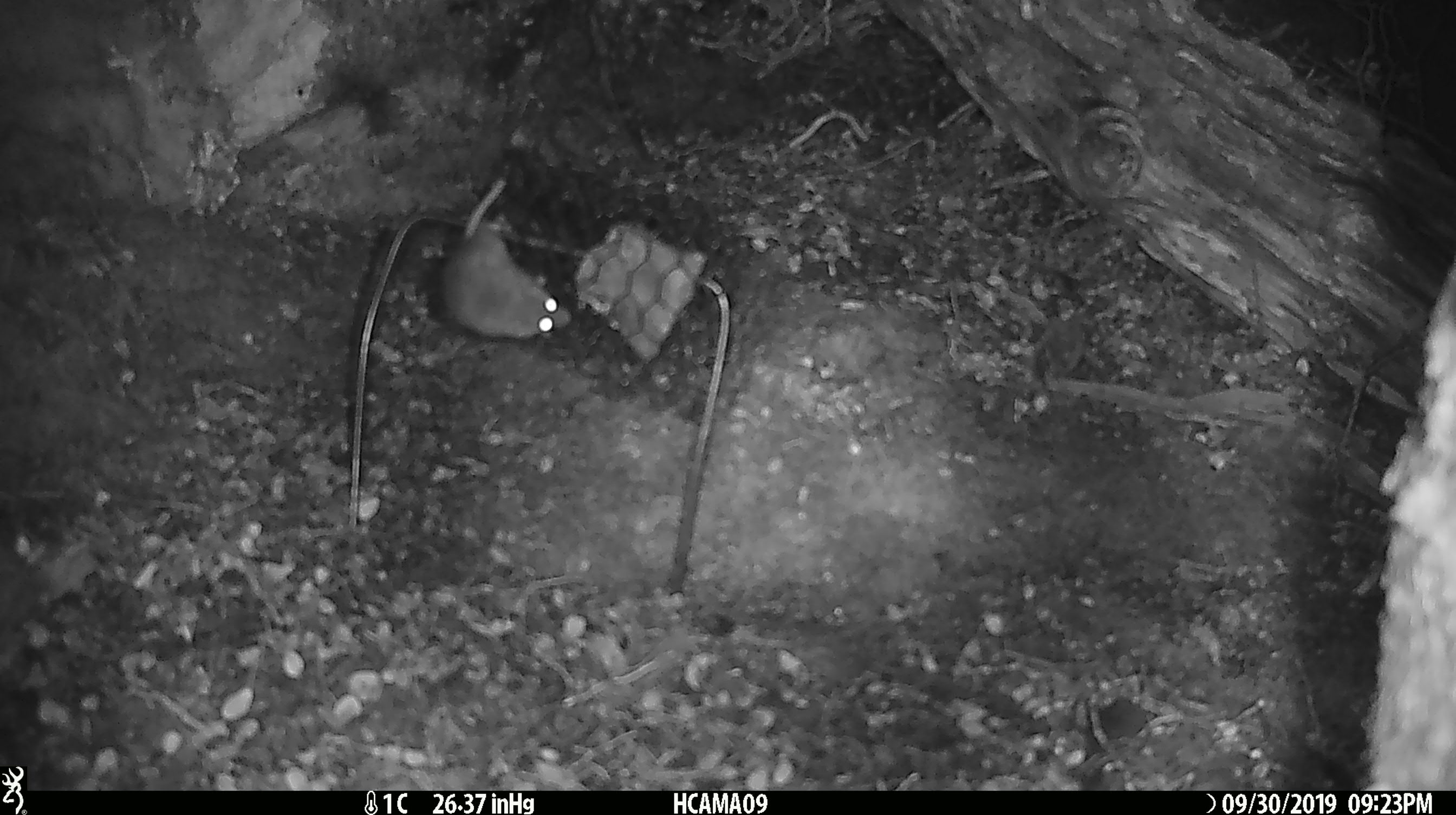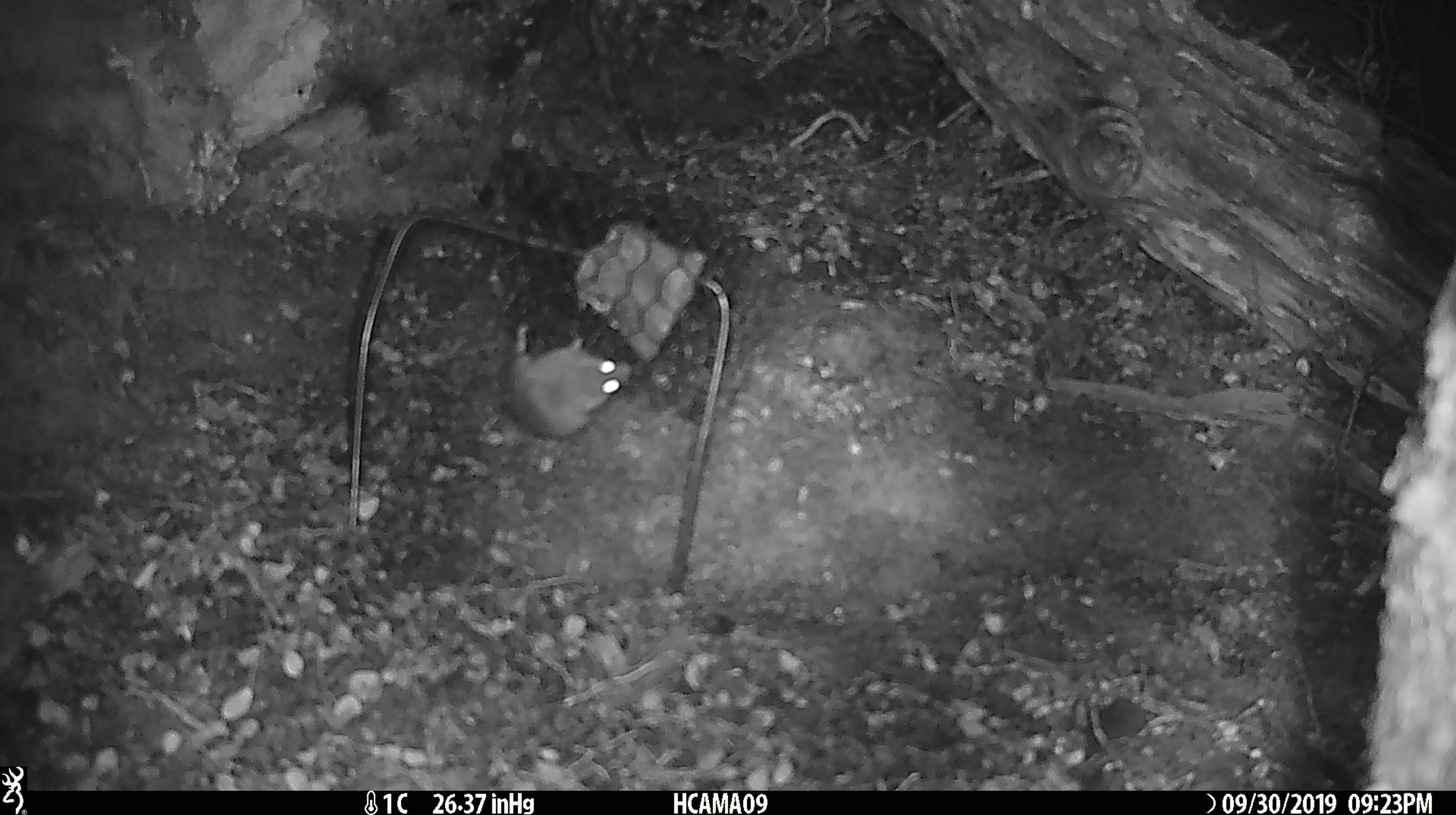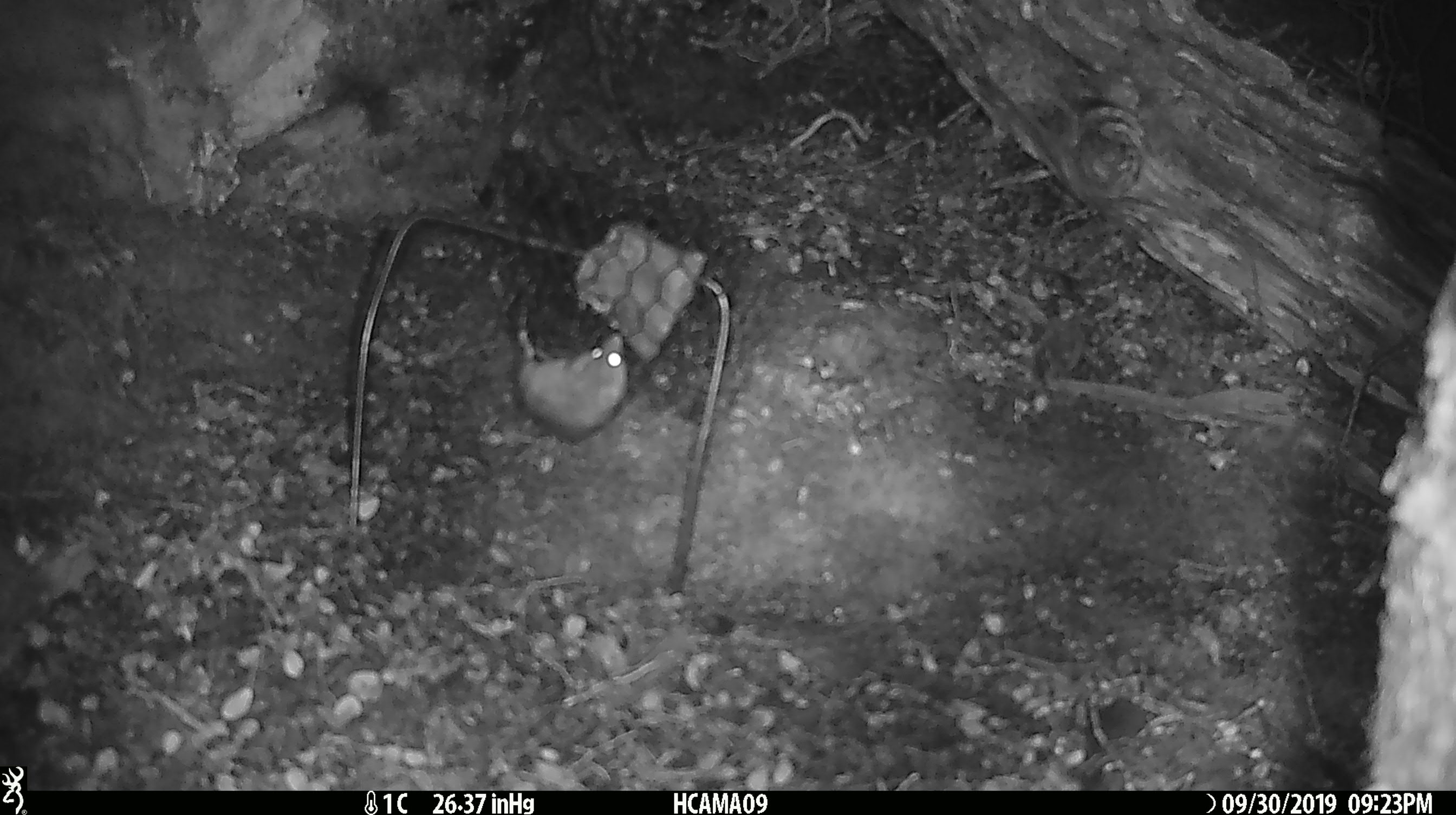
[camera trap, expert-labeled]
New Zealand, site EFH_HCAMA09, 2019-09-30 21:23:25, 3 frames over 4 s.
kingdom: Animalia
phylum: Chordata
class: Mammalia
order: Rodentia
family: Muridae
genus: Mus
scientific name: Mus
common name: mouse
Mouse (Mus).